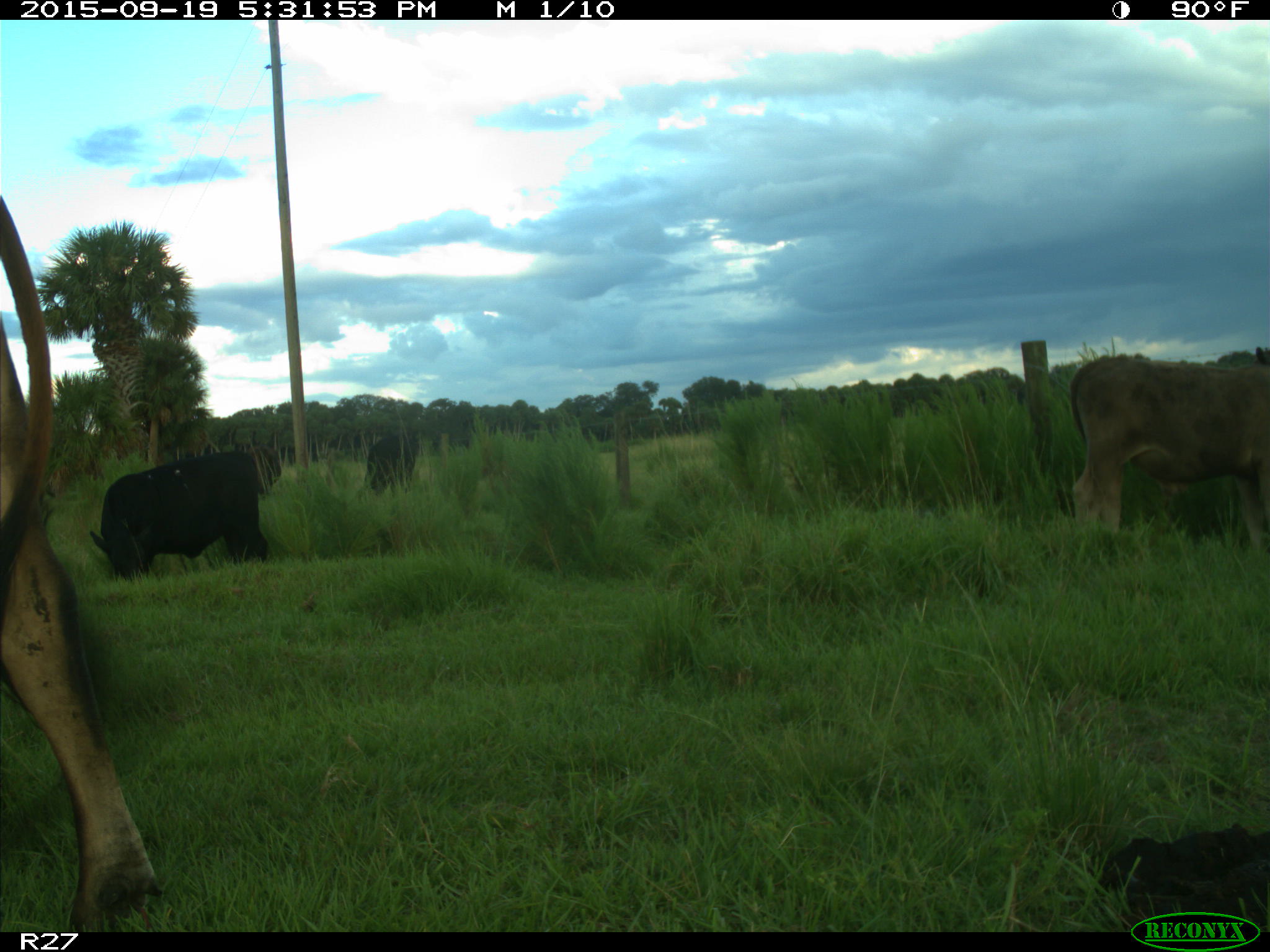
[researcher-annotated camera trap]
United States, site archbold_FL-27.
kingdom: Animalia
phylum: Chordata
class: Mammalia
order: Artiodactyla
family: Bovidae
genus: Bos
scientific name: Bos taurus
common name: domestic cow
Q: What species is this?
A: Bos taurus (domestic cow).